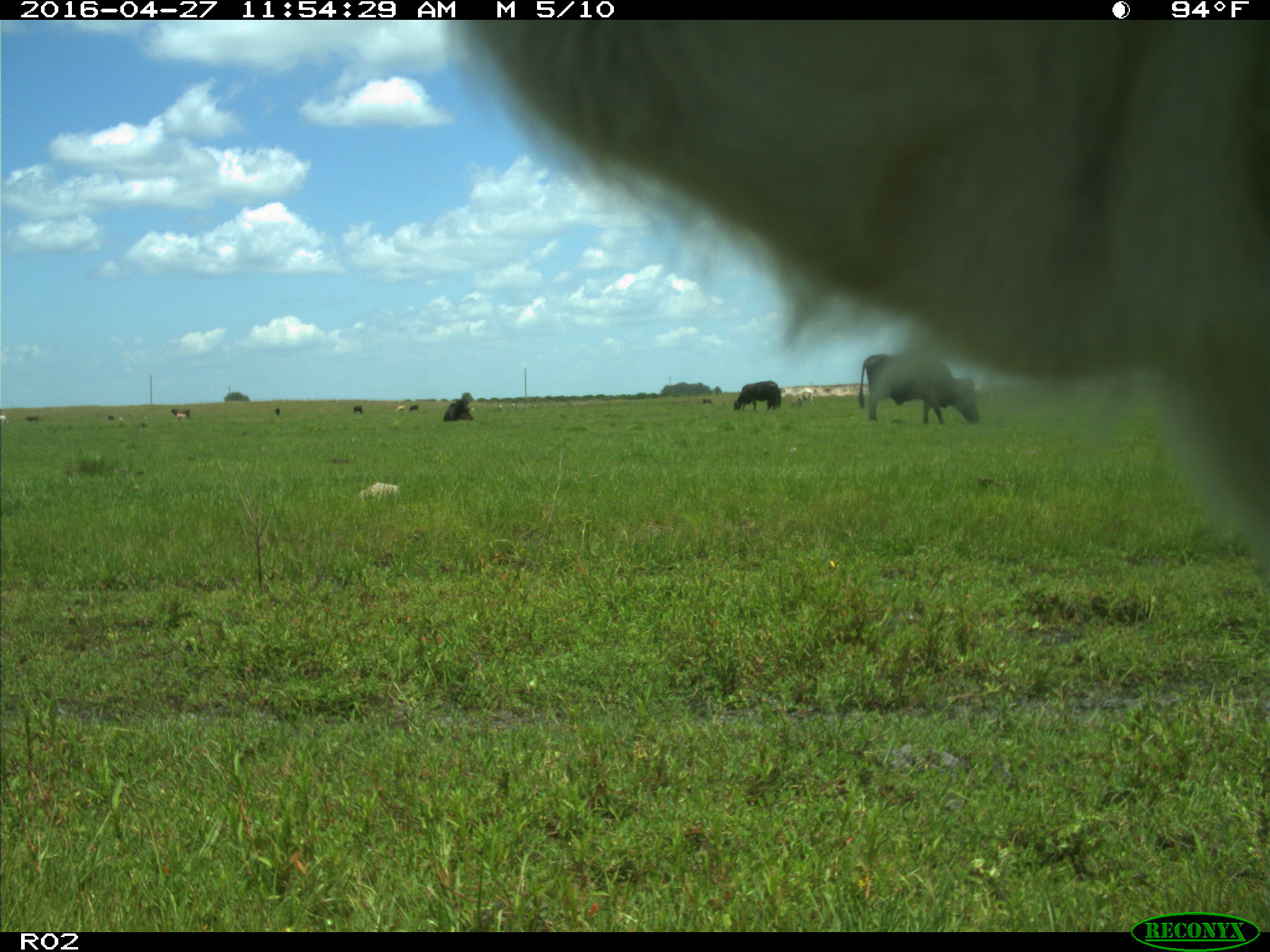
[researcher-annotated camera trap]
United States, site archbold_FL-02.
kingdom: Animalia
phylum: Chordata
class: Mammalia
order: Artiodactyla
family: Bovidae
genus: Bos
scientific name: Bos taurus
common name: domestic cow